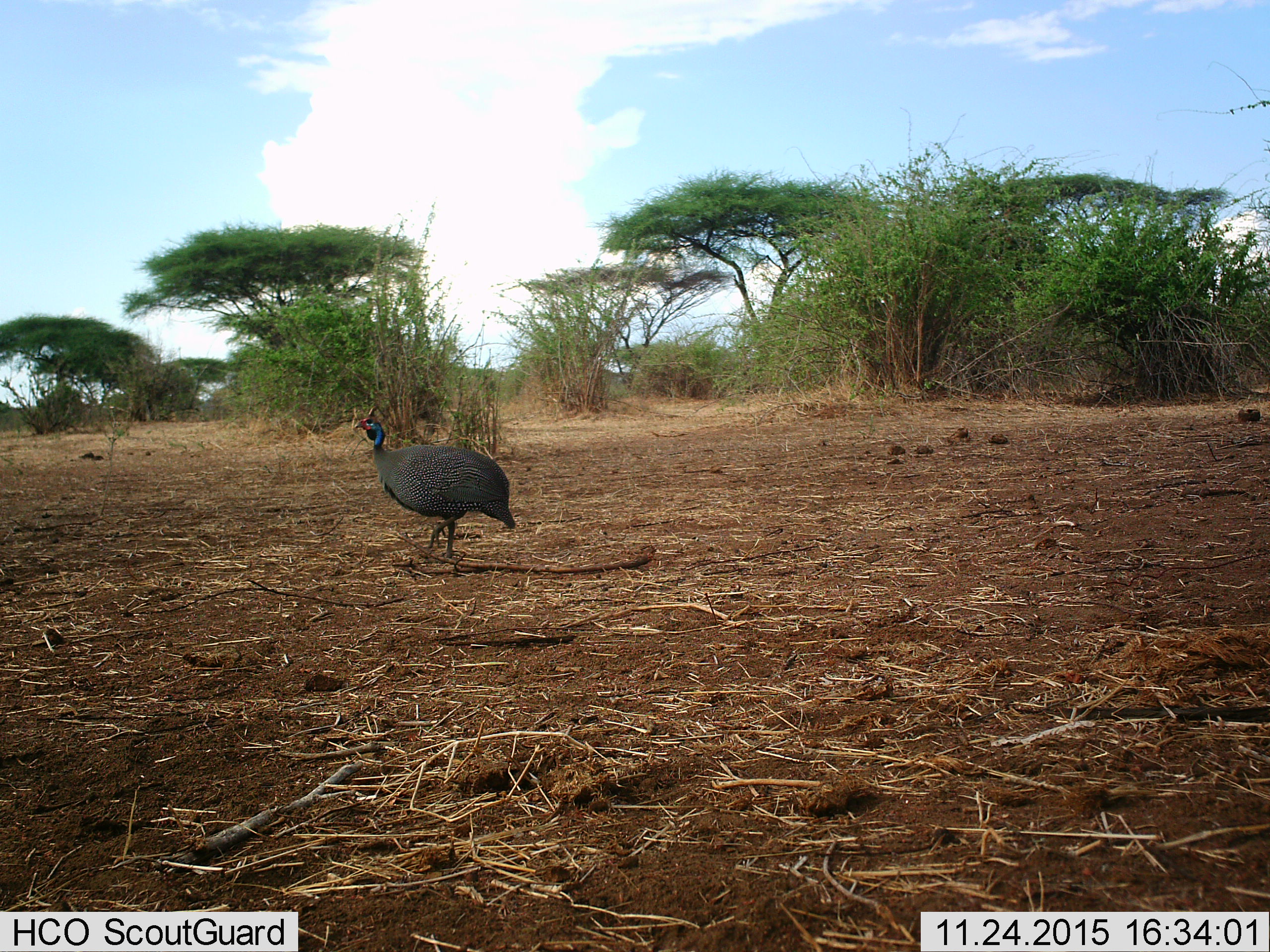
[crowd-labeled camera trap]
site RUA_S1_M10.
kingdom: Animalia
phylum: Chordata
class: Aves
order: Galliformes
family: Numididae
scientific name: Numididae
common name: guineafowl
Guineafowl (Numididae), count 1. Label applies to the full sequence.